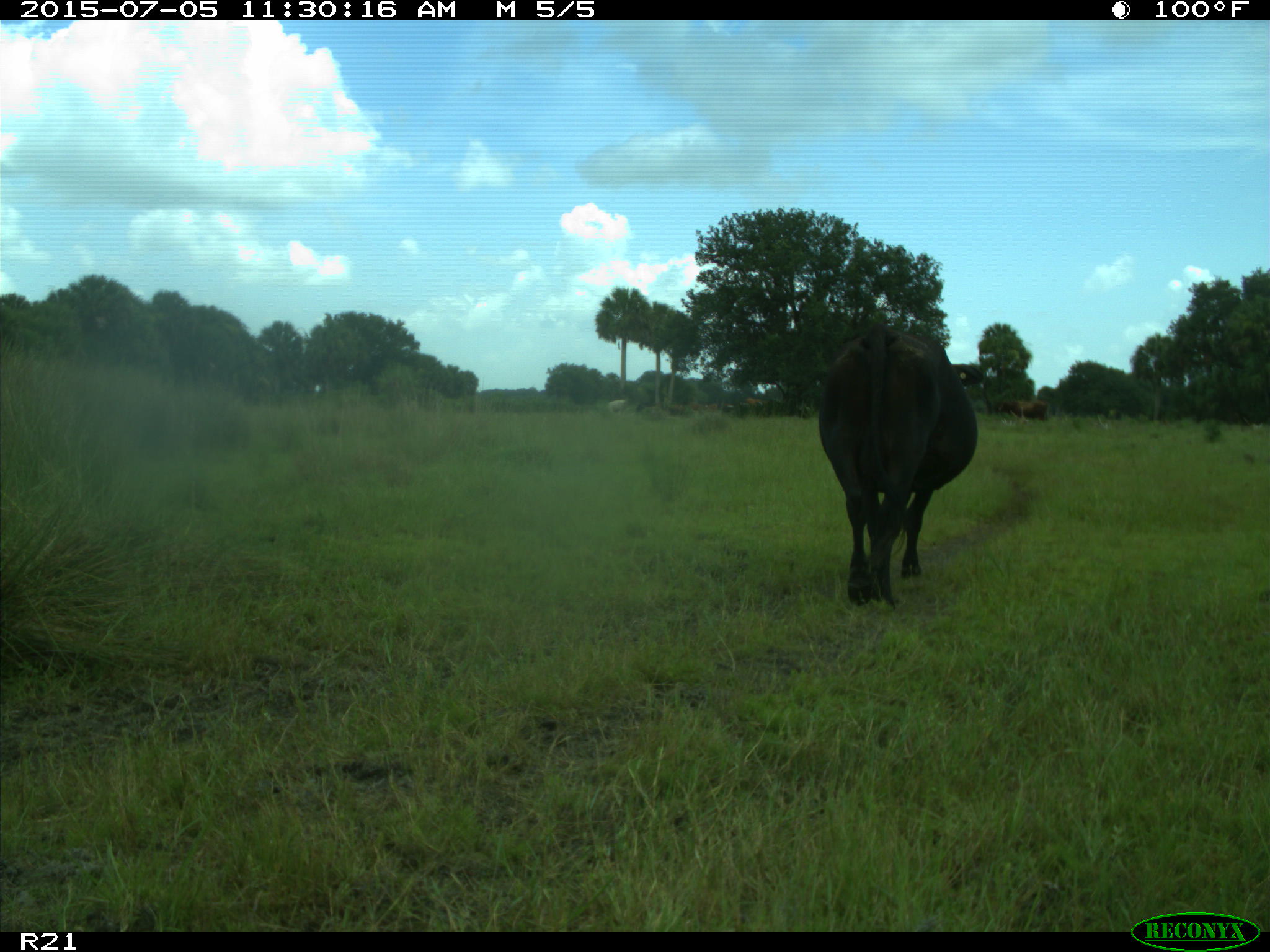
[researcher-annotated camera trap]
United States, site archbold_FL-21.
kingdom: Animalia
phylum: Chordata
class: Mammalia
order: Artiodactyla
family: Bovidae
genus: Bos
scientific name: Bos taurus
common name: domestic cow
Bos taurus (domestic cow).